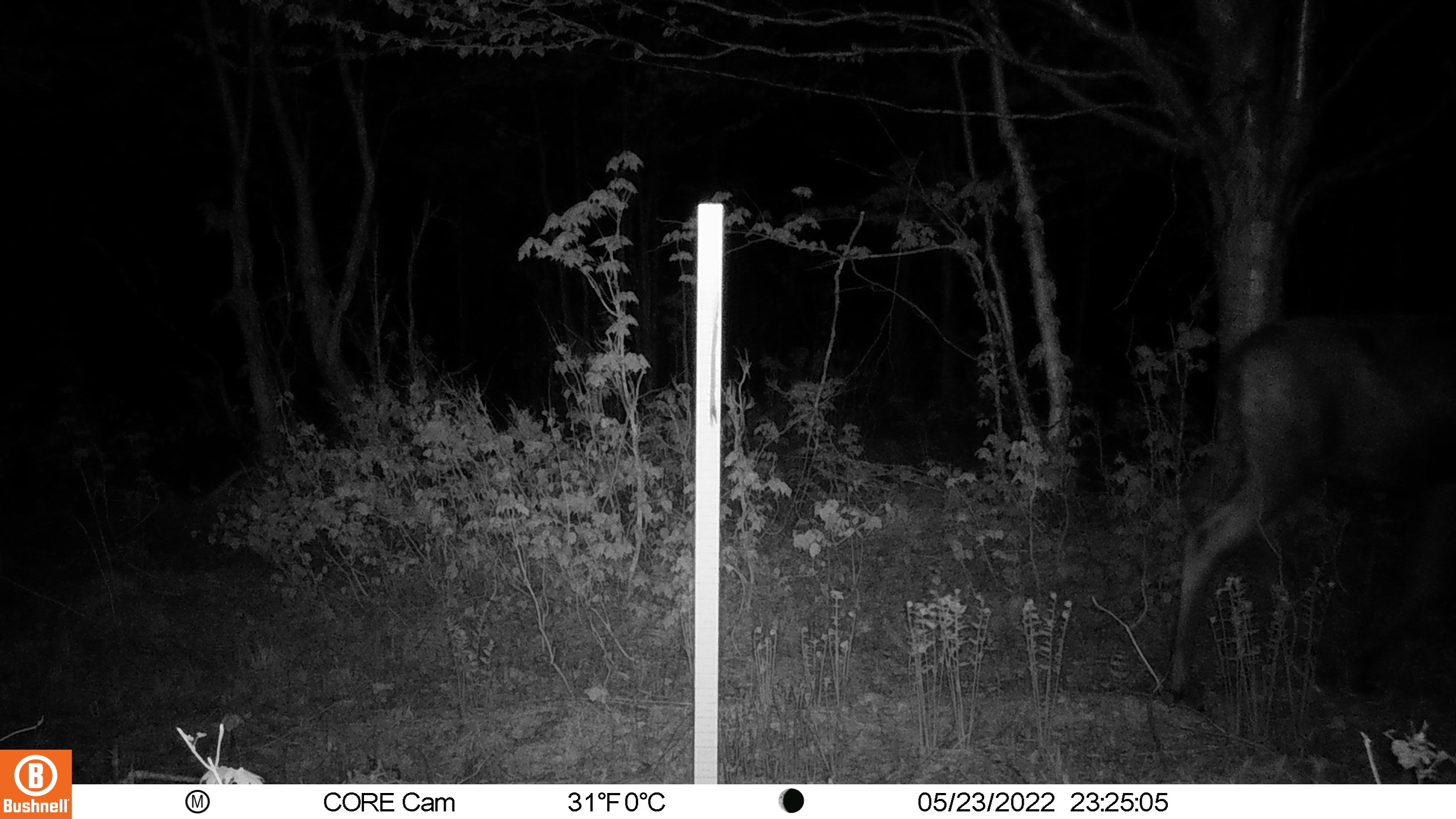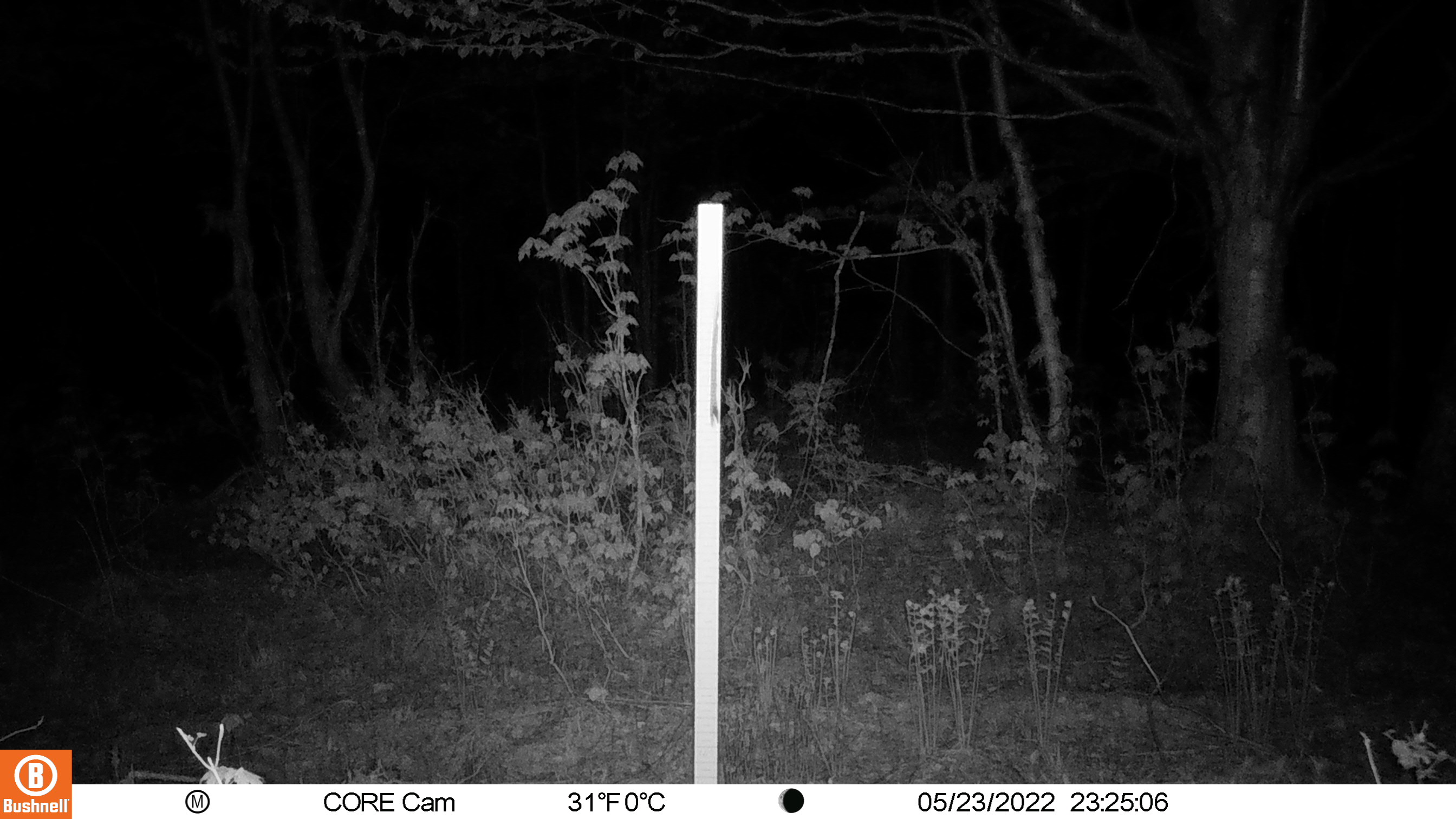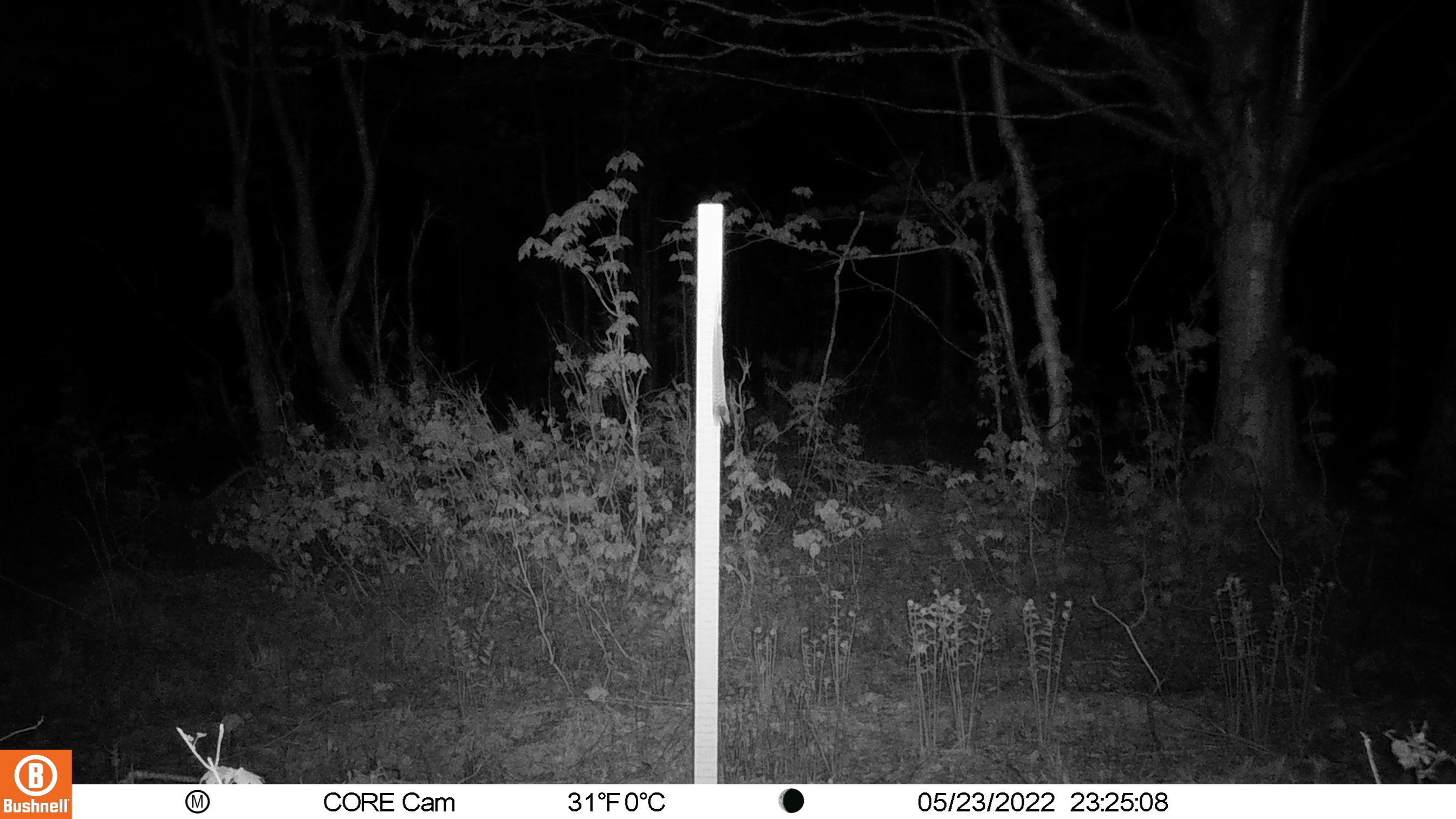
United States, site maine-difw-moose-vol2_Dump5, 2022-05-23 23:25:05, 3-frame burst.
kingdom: Animalia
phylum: Chordata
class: Mammalia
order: Artiodactyla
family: Cervidae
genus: Alces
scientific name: Alces alces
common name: moose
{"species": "moose (Alces alces)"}